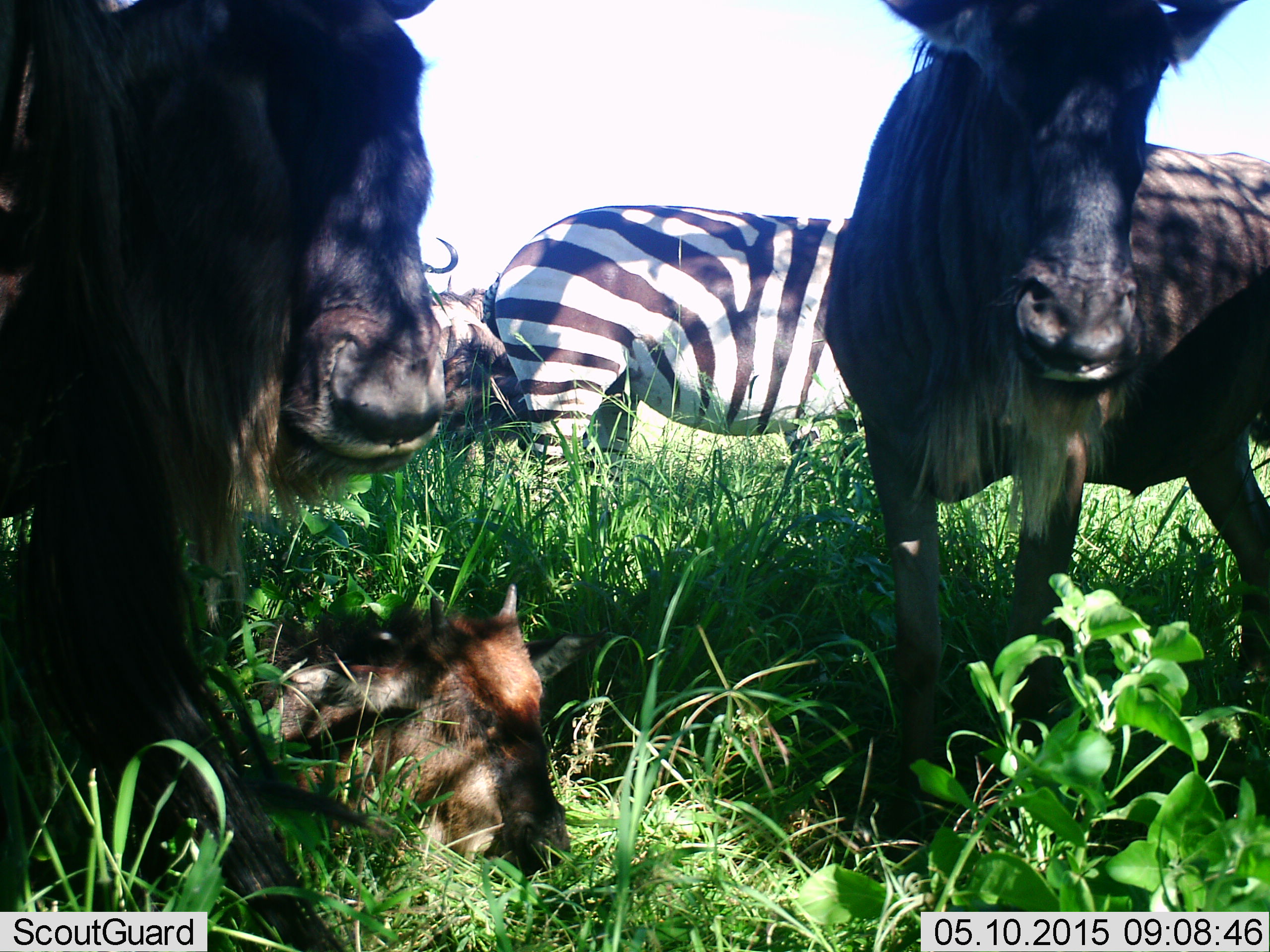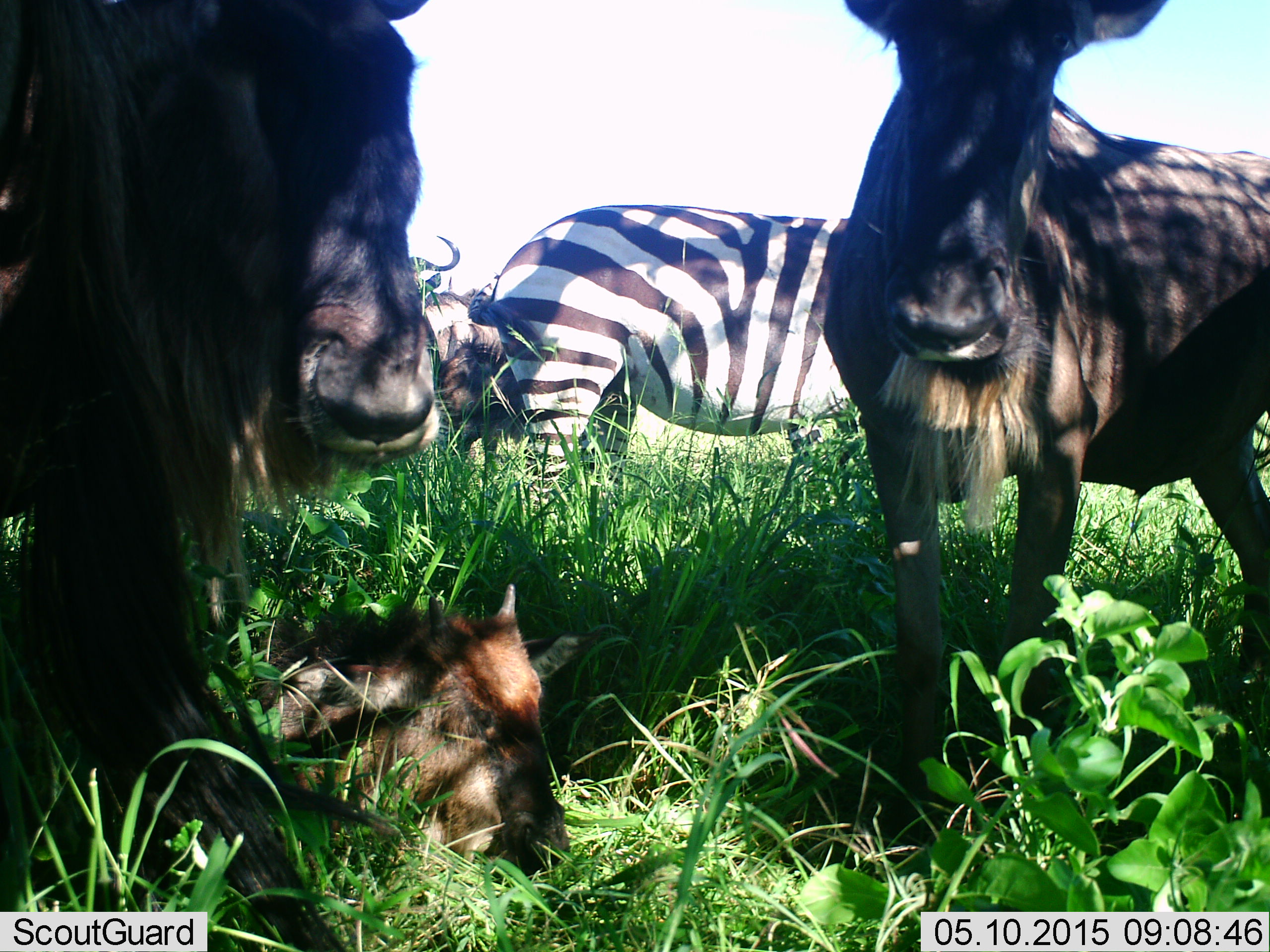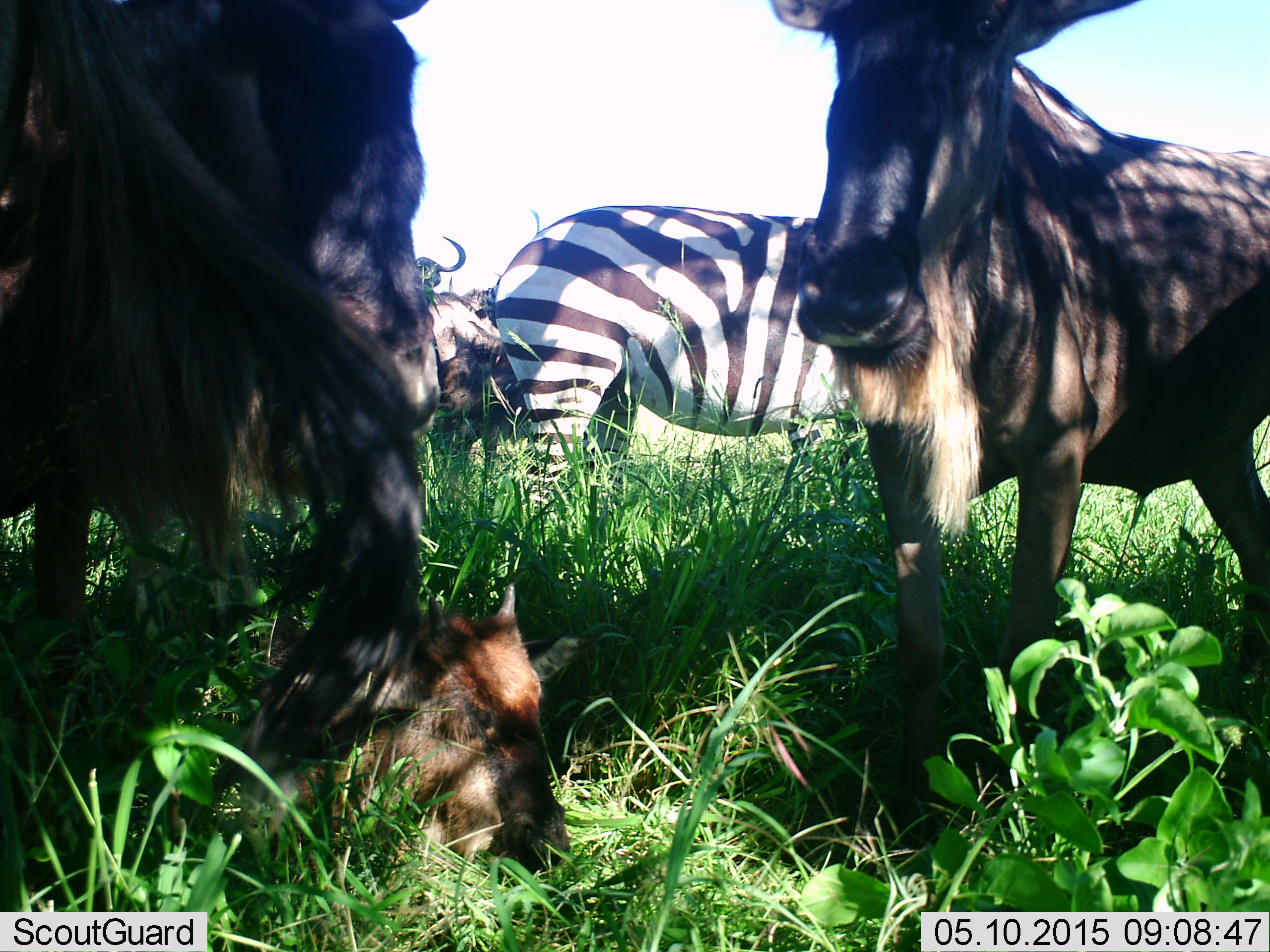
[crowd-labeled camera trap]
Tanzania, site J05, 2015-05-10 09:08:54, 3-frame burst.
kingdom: Animalia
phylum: Chordata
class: Mammalia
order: Artiodactyla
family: Bovidae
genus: Connochaetes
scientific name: Connochaetes taurinus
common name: blue wildebeest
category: wildebeest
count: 3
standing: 73%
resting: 73%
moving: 9%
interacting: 0%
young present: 64%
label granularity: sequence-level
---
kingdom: Animalia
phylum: Chordata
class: Mammalia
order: Perissodactyla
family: Equidae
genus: Equus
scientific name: Equus quagga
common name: plains zebra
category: zebra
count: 1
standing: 70%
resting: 0%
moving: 0%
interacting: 0%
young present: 0%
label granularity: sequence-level